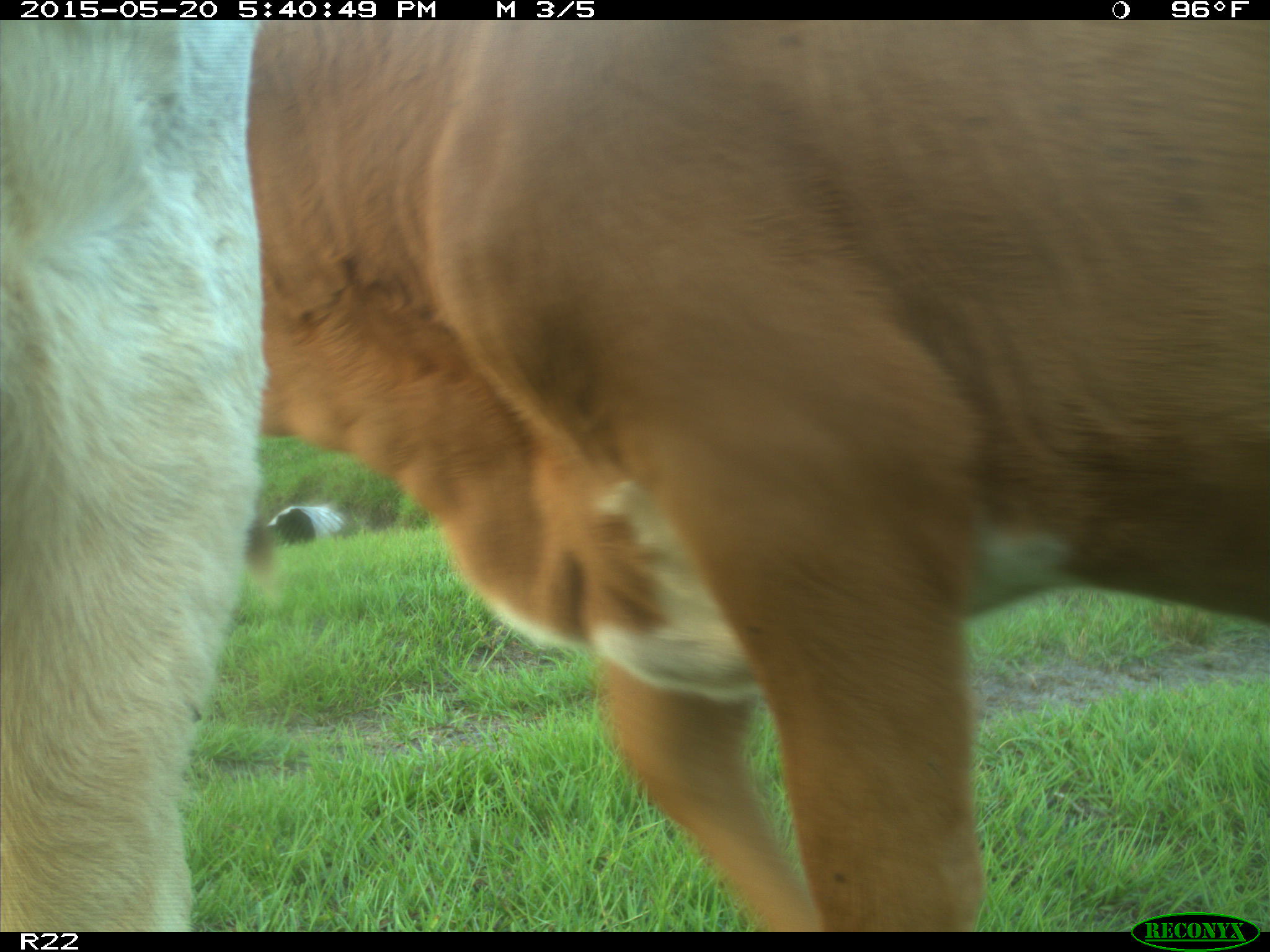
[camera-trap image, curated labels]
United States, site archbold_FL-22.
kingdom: Animalia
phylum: Chordata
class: Mammalia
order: Artiodactyla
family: Bovidae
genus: Bos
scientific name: Bos taurus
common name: domestic cow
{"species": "Bos taurus (domestic cow)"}